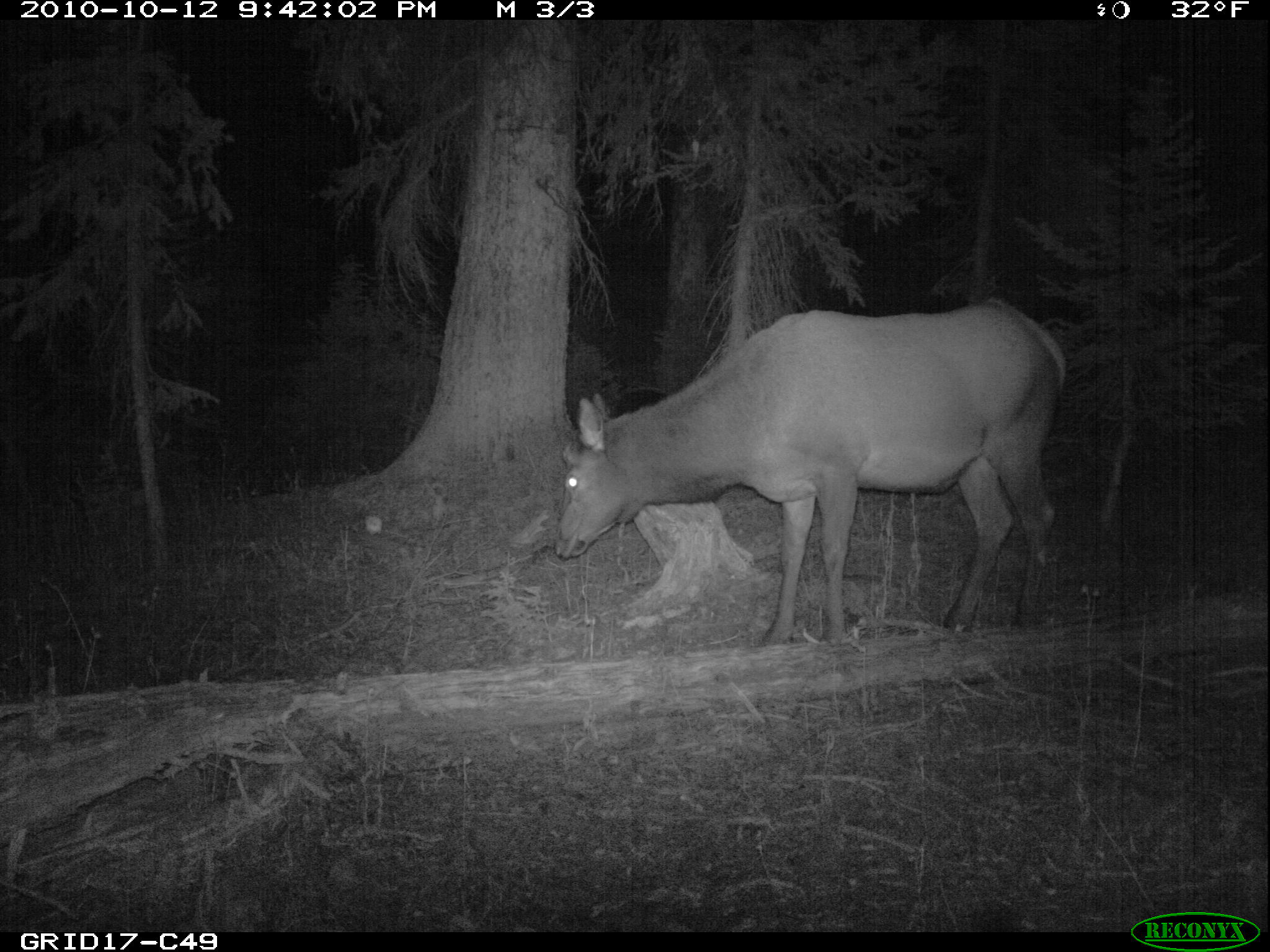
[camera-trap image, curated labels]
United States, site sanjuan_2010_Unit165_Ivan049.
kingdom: Animalia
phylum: Chordata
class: Mammalia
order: Artiodactyla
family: Cervidae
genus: Cervus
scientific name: Cervus elaphus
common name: red deer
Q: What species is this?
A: Cervus elaphus (red deer).